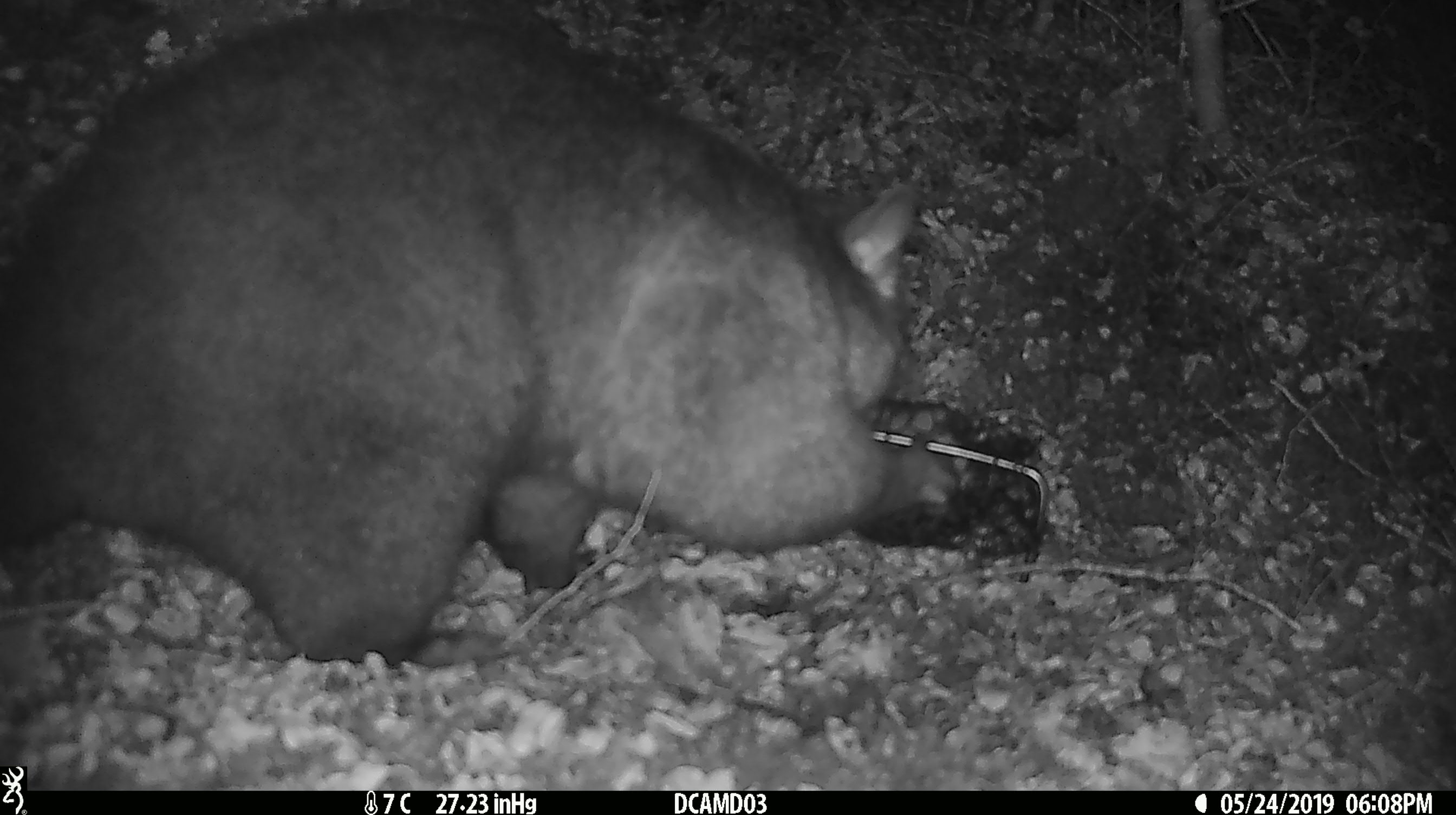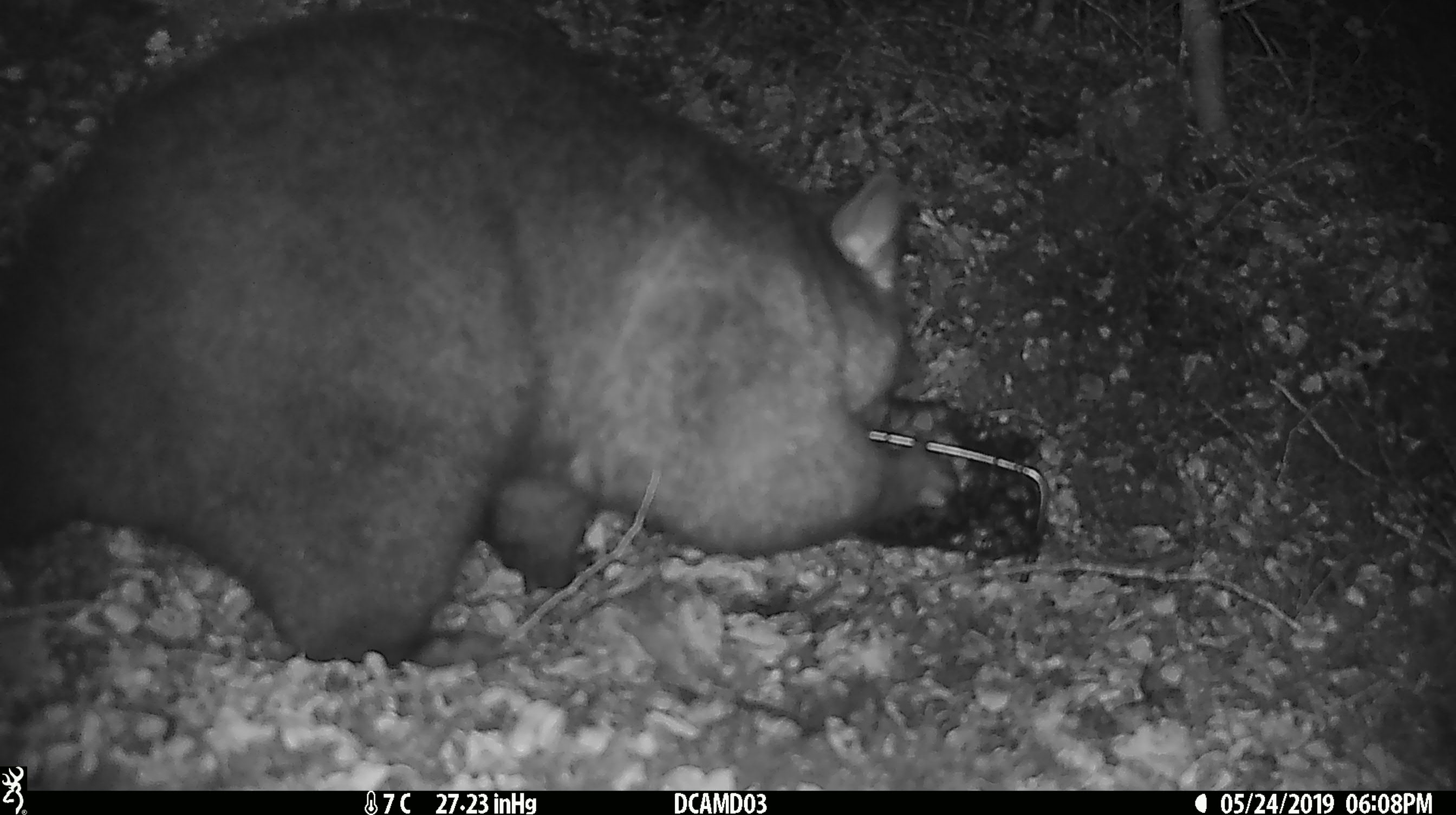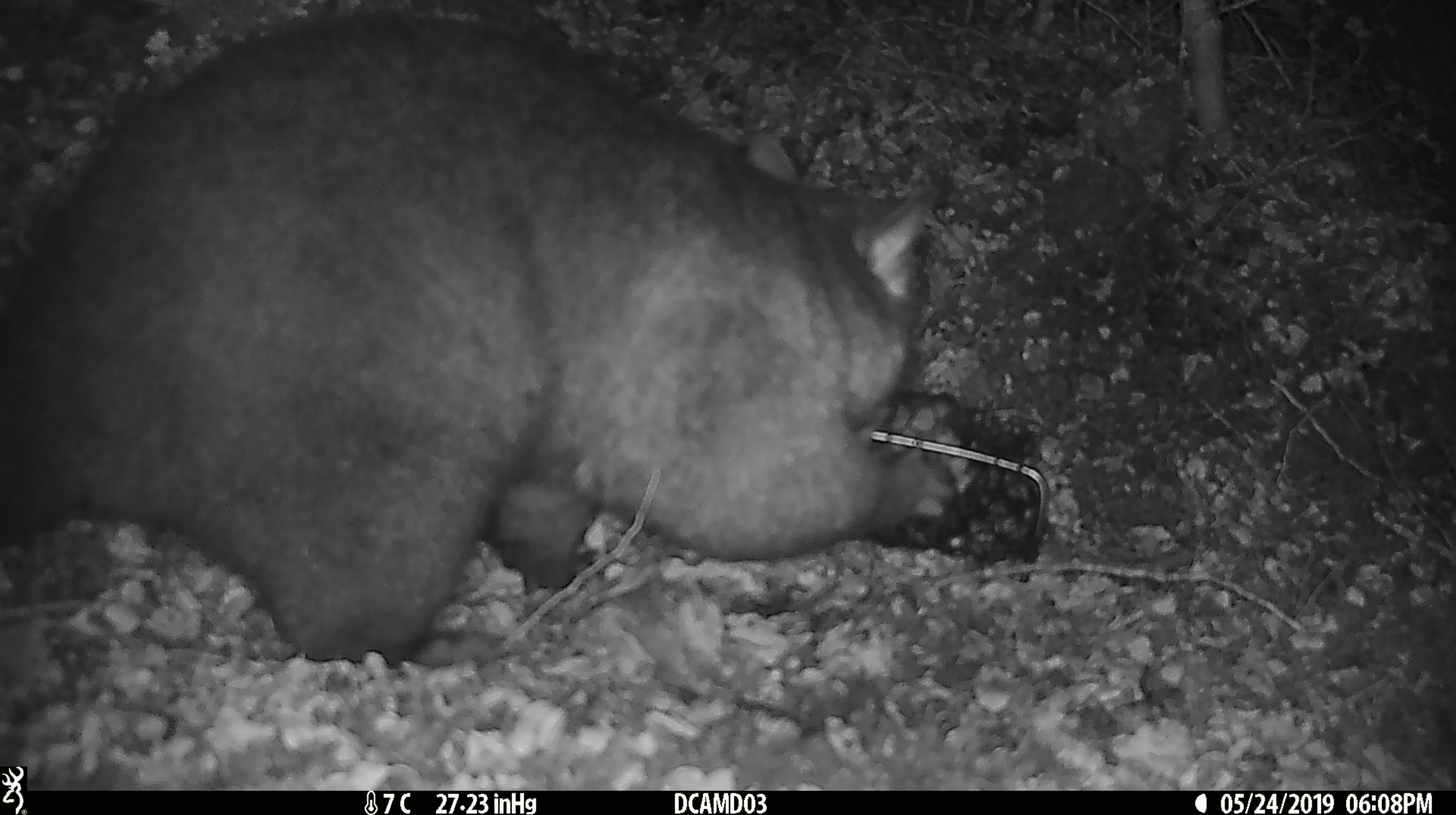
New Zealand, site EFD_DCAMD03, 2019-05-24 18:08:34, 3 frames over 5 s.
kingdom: Animalia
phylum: Chordata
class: Mammalia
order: Diprotodontia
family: Phalangeridae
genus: Trichosurus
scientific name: Trichosurus vulpecula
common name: common brushtail possum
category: possum